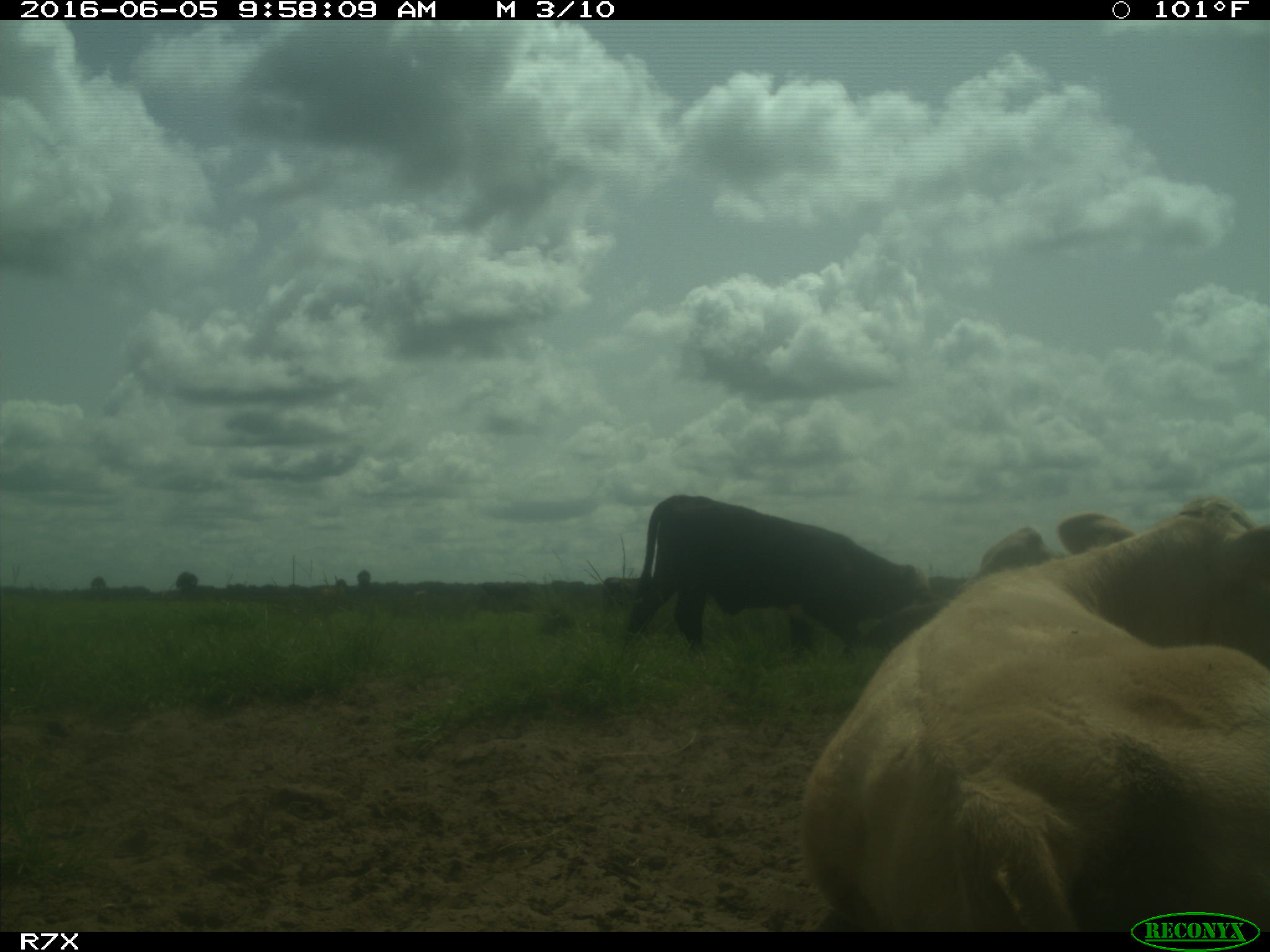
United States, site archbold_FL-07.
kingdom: Animalia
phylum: Chordata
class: Mammalia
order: Artiodactyla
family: Bovidae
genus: Bos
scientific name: Bos taurus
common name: domestic cow